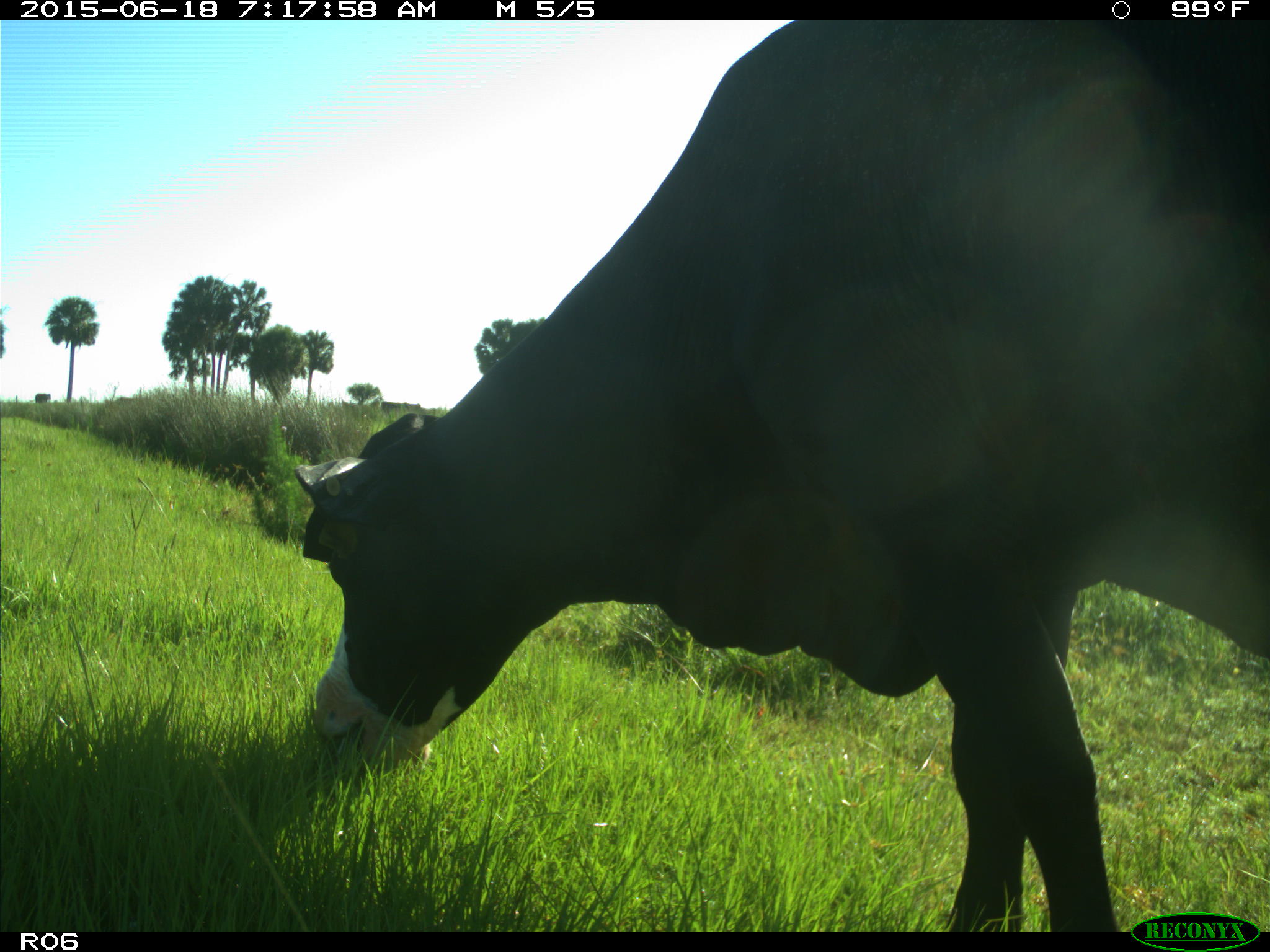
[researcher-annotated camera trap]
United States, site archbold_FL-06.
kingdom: Animalia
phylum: Chordata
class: Mammalia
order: Artiodactyla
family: Bovidae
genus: Bos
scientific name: Bos taurus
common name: domestic cow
Bos taurus (domestic cow).